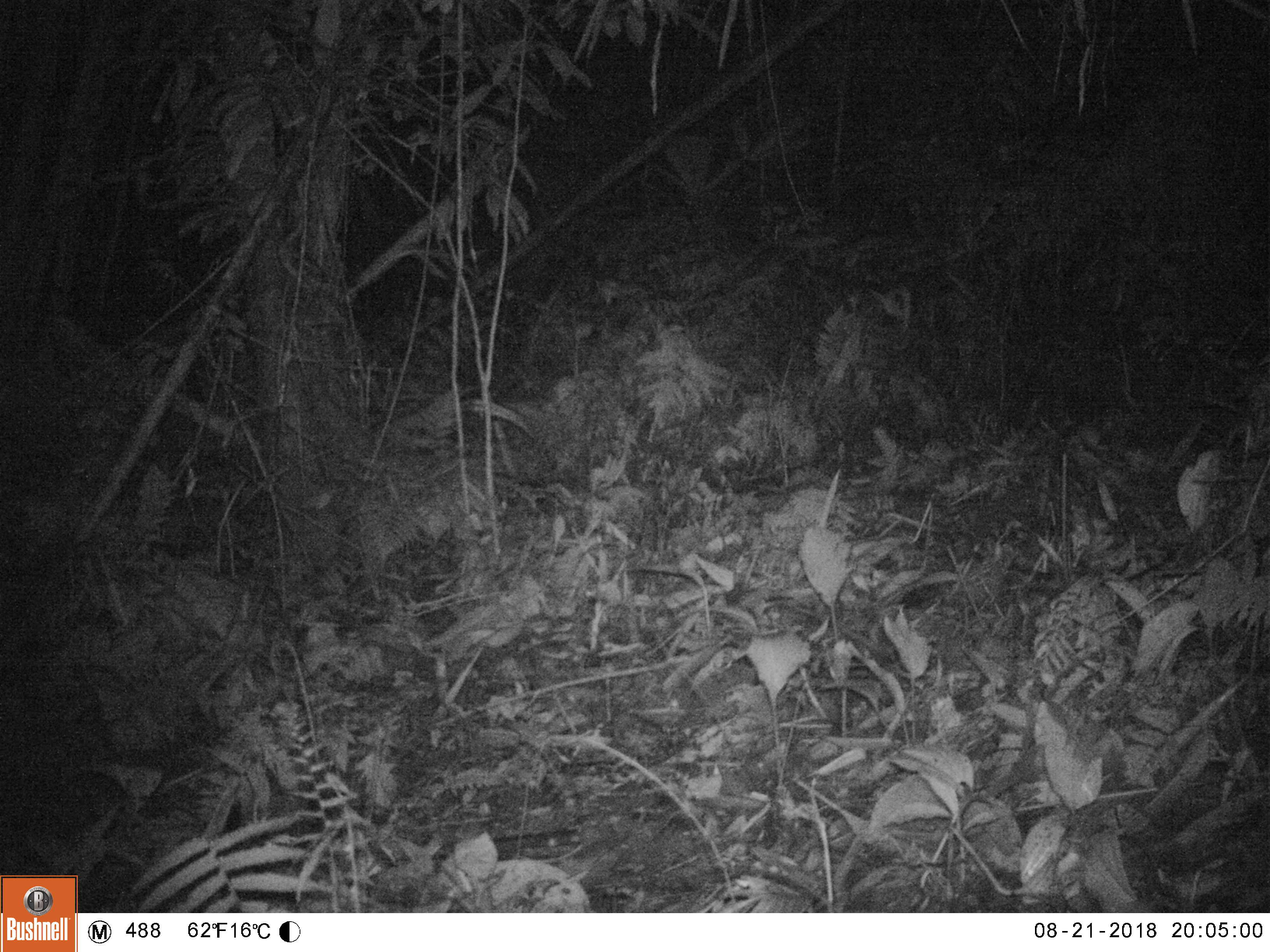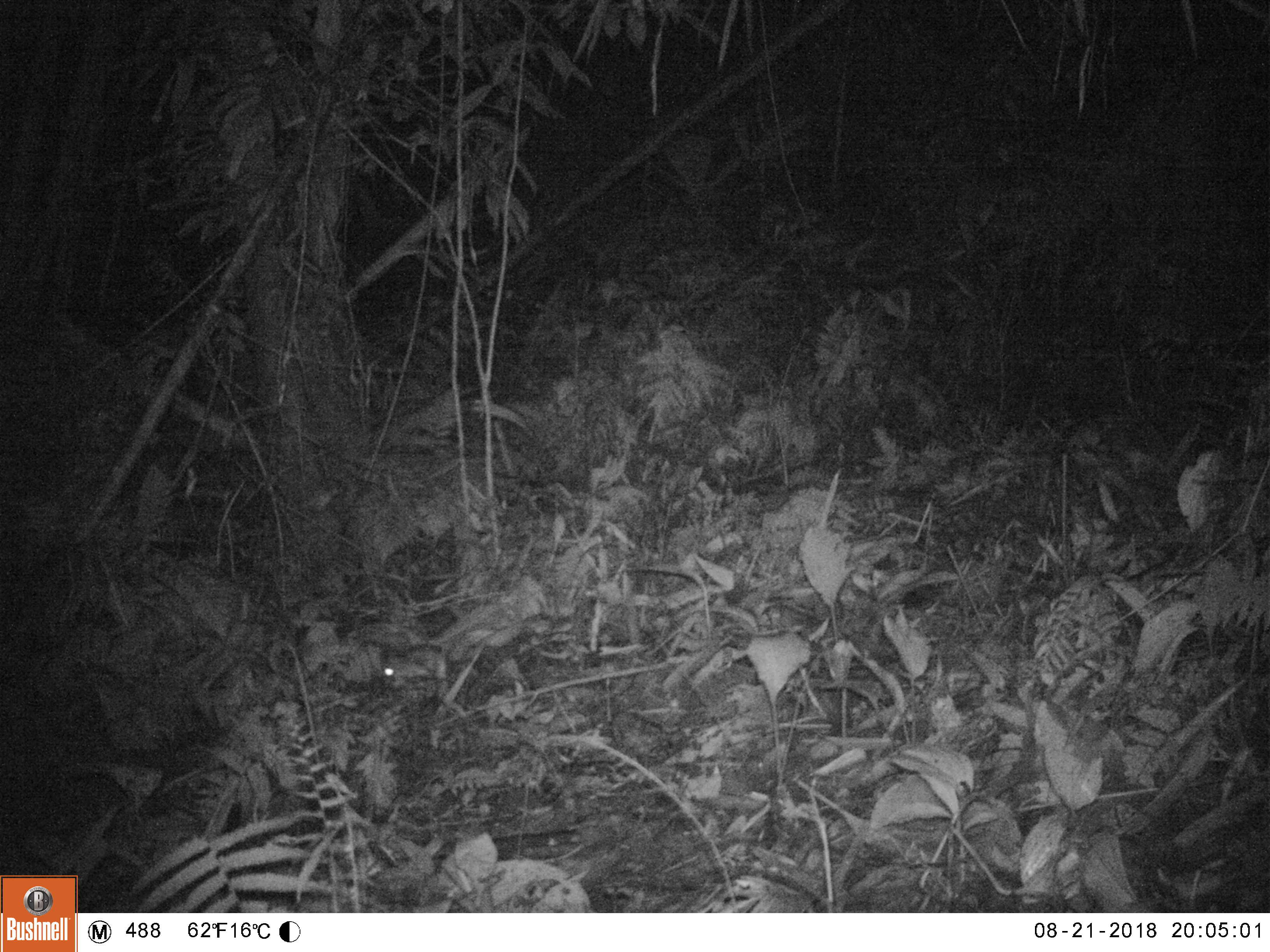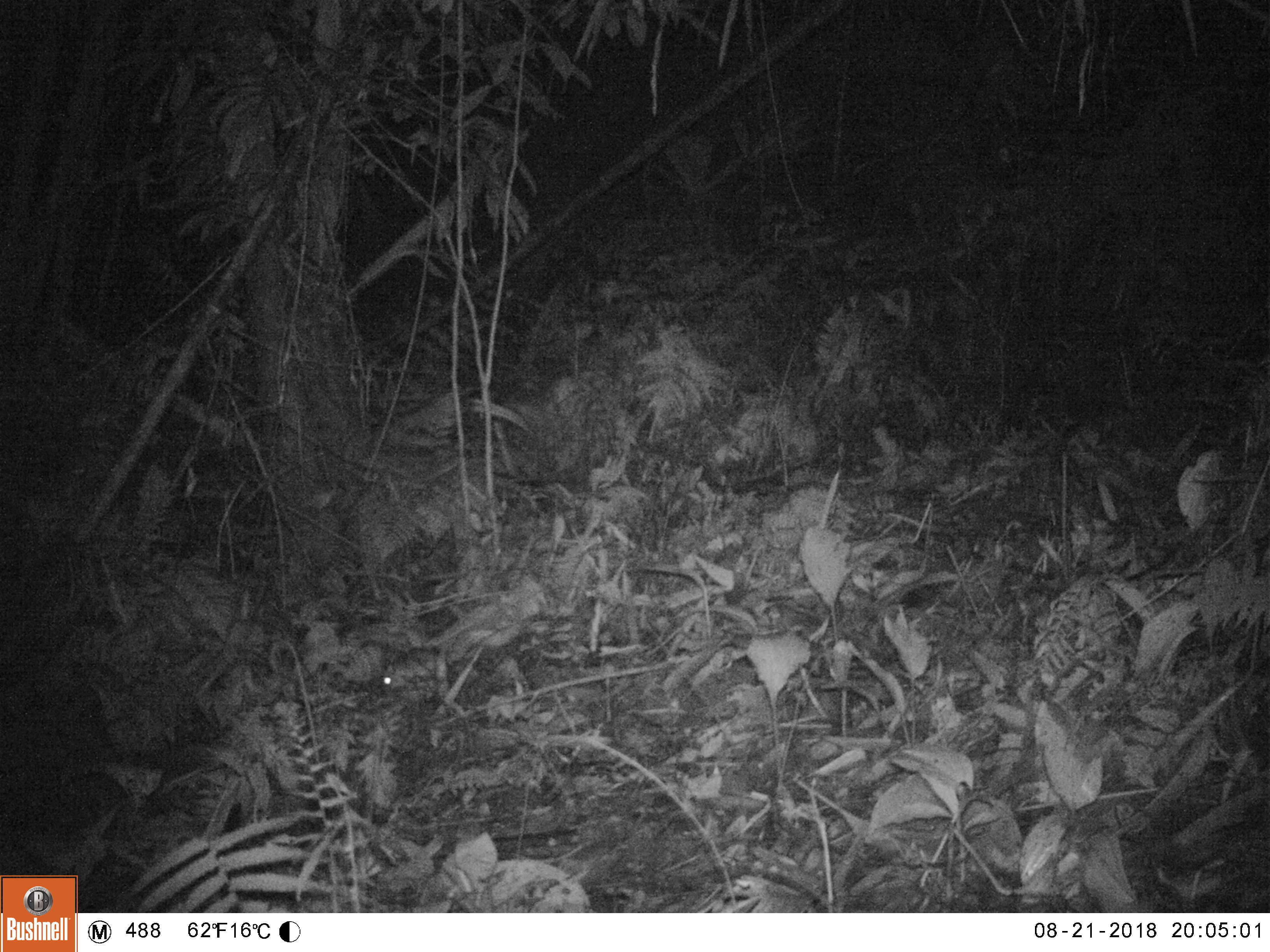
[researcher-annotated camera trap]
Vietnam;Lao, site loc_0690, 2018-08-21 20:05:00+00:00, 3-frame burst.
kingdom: Animalia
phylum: Chordata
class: Mammalia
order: Rodentia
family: Muridae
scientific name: Muridae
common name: old-world mice and rats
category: unidentified murid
Unidentified murid (old-world mice and rats) (Muridae). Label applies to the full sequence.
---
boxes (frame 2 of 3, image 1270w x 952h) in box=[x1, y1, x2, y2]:
unidentified murid: box=[382, 643, 447, 680]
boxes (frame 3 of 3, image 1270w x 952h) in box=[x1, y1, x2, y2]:
unidentified murid: box=[382, 643, 435, 685]